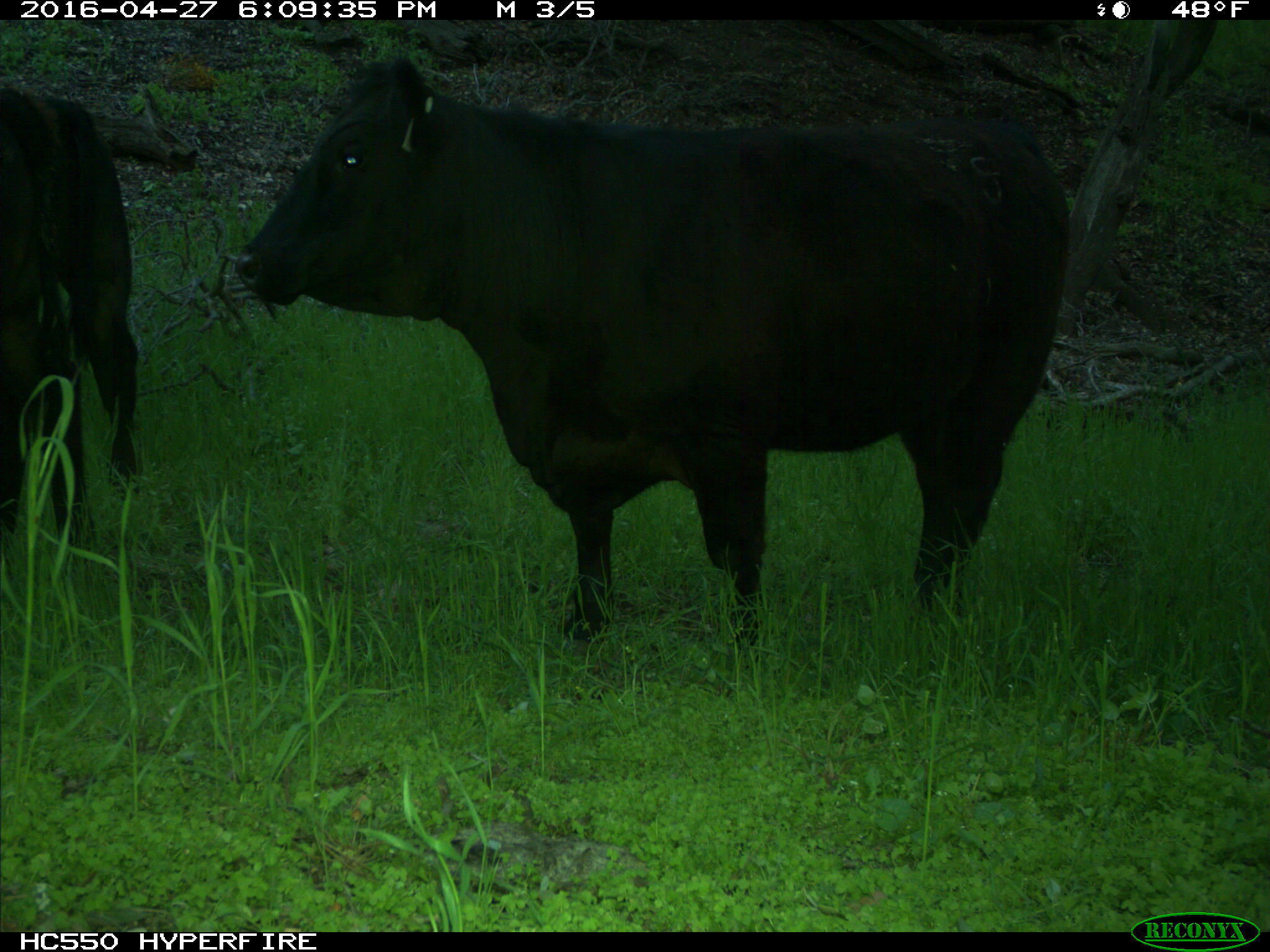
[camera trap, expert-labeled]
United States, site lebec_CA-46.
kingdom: Animalia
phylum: Chordata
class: Mammalia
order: Artiodactyla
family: Bovidae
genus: Bos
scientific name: Bos taurus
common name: domestic cow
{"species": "Bos taurus (domestic cow)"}